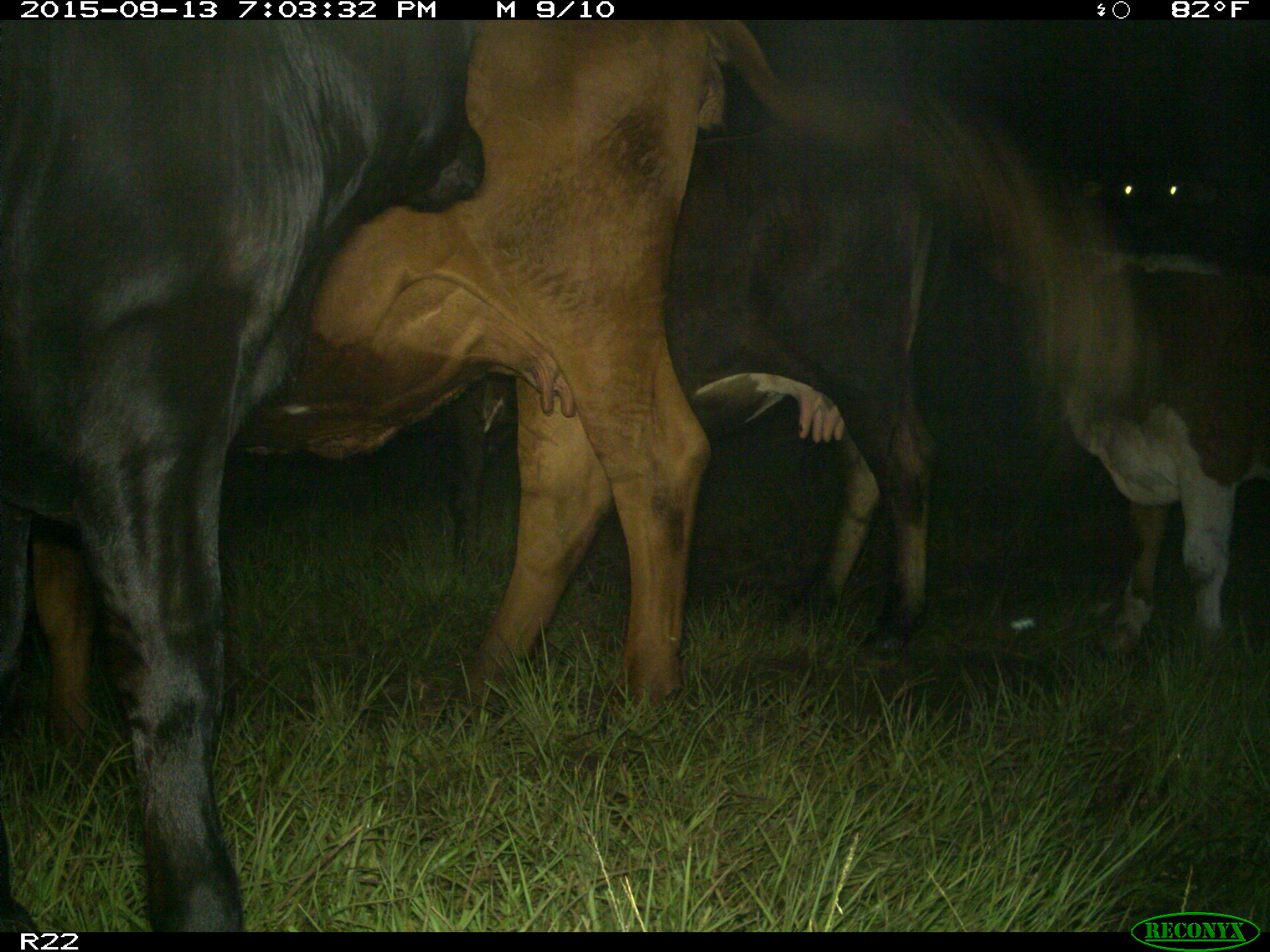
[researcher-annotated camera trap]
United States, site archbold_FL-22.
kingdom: Animalia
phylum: Chordata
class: Mammalia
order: Artiodactyla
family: Bovidae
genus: Bos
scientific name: Bos taurus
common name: domestic cow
Bos taurus (domestic cow).